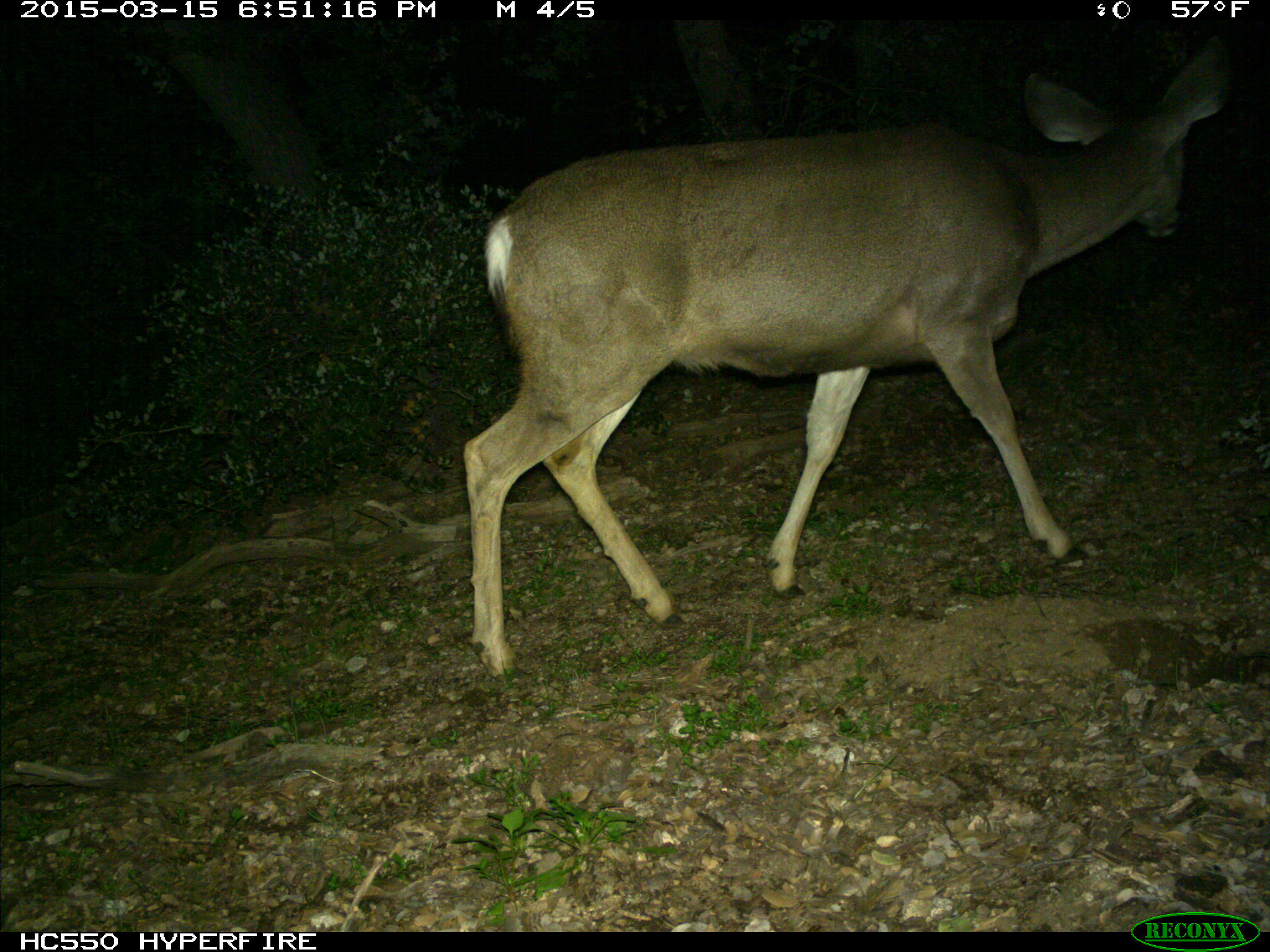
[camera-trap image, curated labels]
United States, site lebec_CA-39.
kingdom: Animalia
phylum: Chordata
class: Mammalia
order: Artiodactyla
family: Cervidae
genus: Odocoileus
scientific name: Odocoileus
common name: deer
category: unidentified deer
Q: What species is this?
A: Unidentified deer (deer) (Odocoileus).